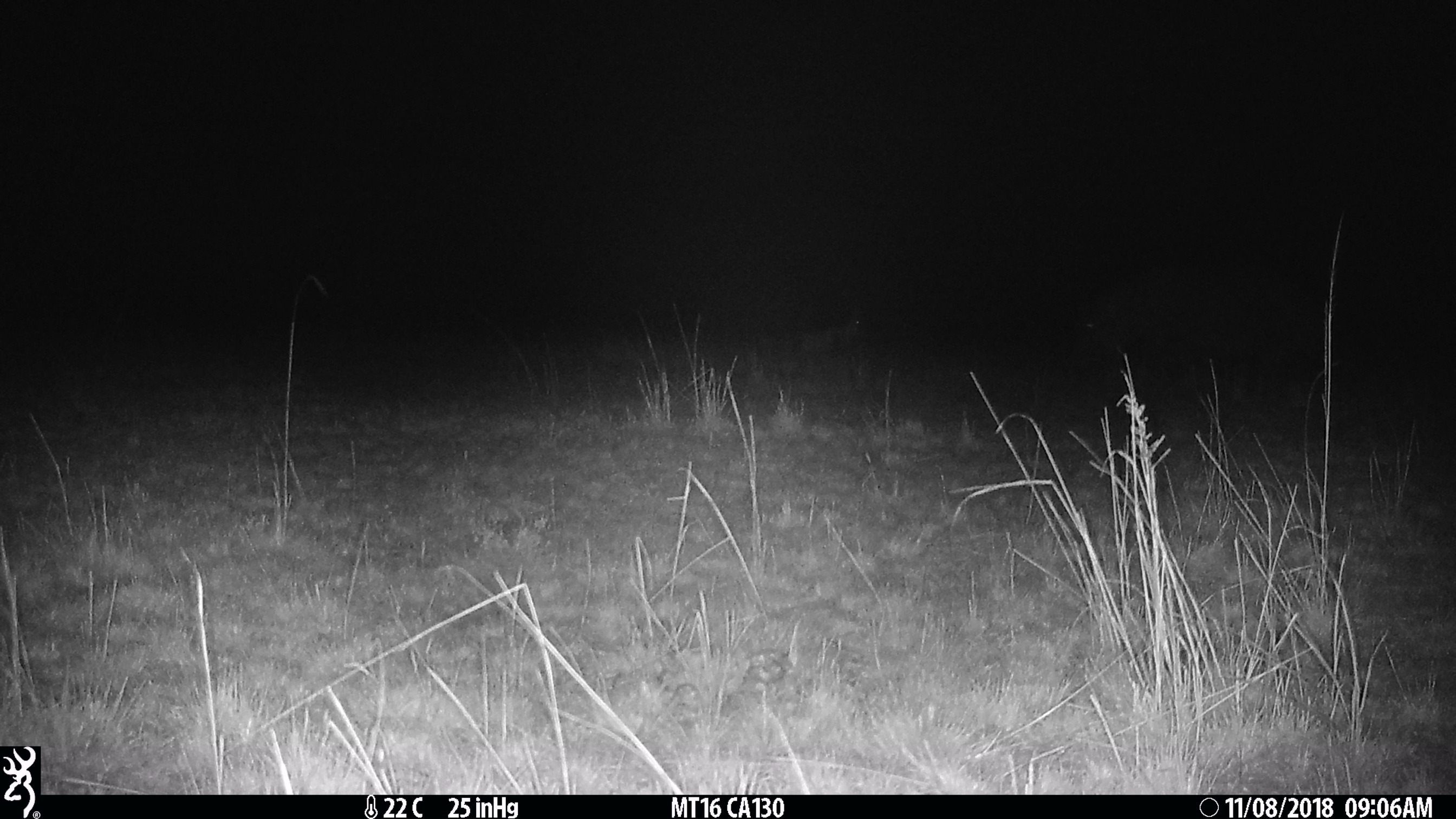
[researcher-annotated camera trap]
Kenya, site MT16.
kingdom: Animalia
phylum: Chordata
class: Mammalia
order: Artiodactyla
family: Hippopotamidae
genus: Hippopotamus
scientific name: Hippopotamus amphibius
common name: hippopotamus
Hippopotamus (Hippopotamus amphibius).